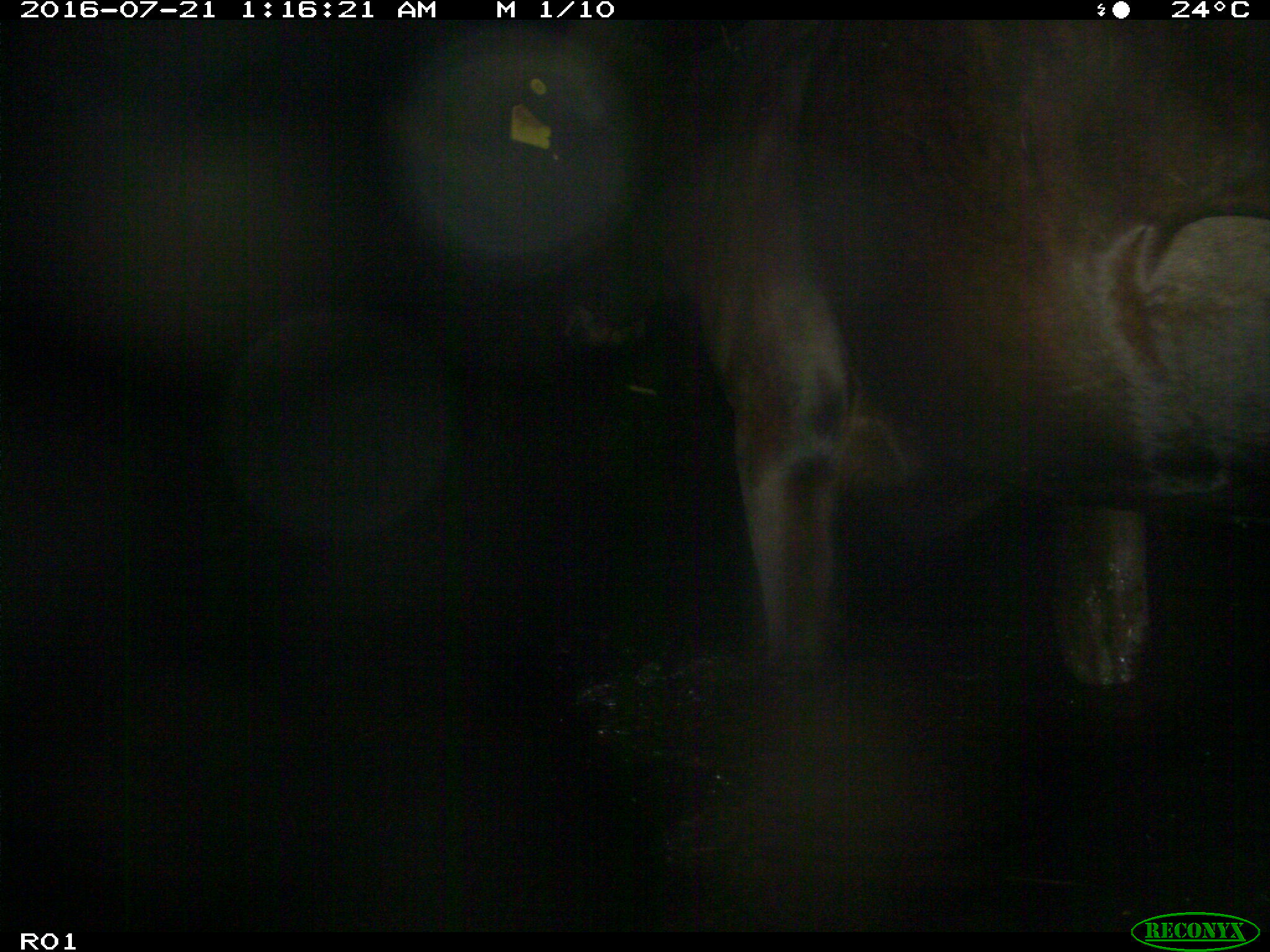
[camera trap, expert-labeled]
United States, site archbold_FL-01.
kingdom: Animalia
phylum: Chordata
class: Mammalia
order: Artiodactyla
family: Bovidae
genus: Bos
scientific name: Bos taurus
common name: domestic cow